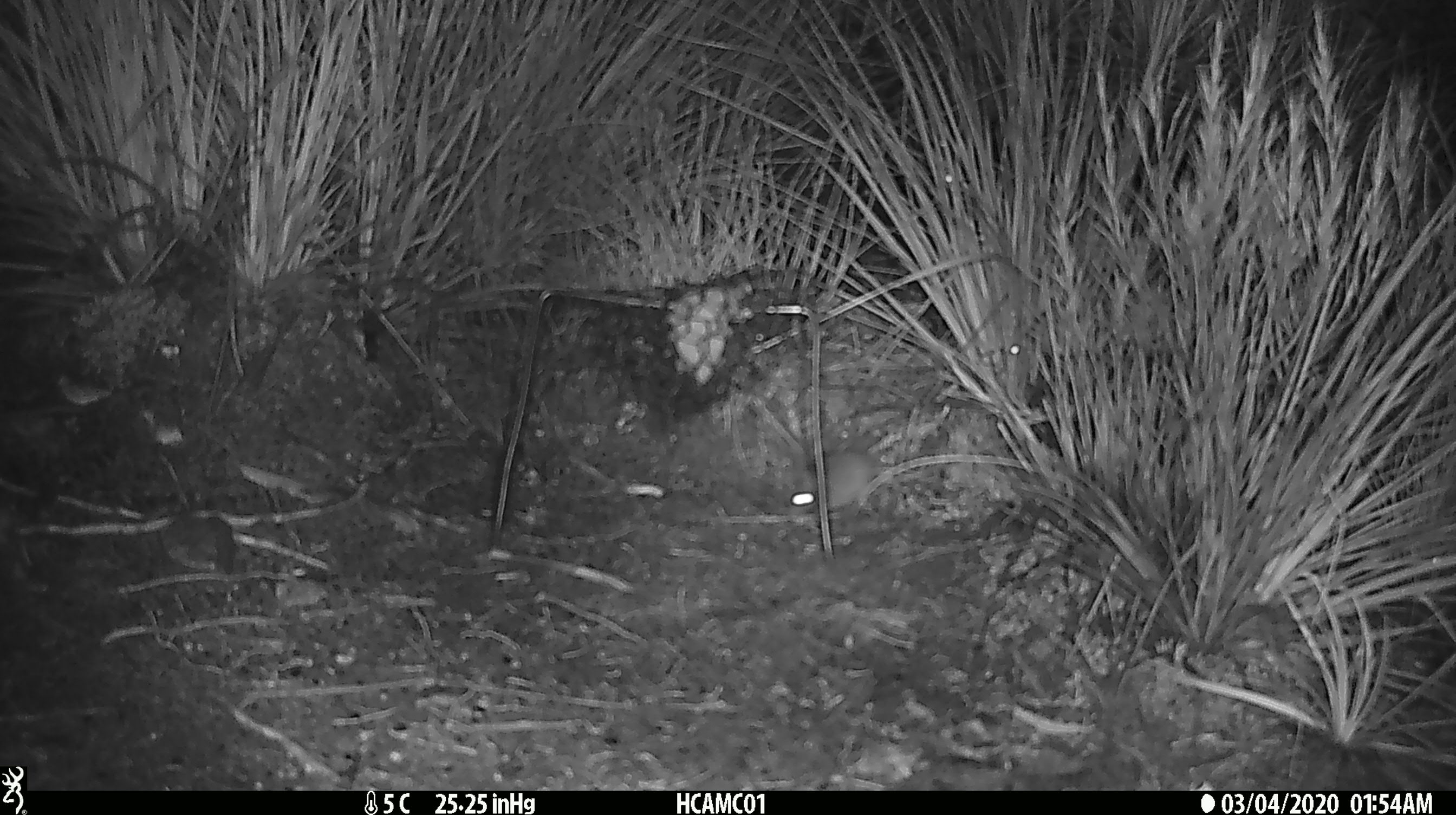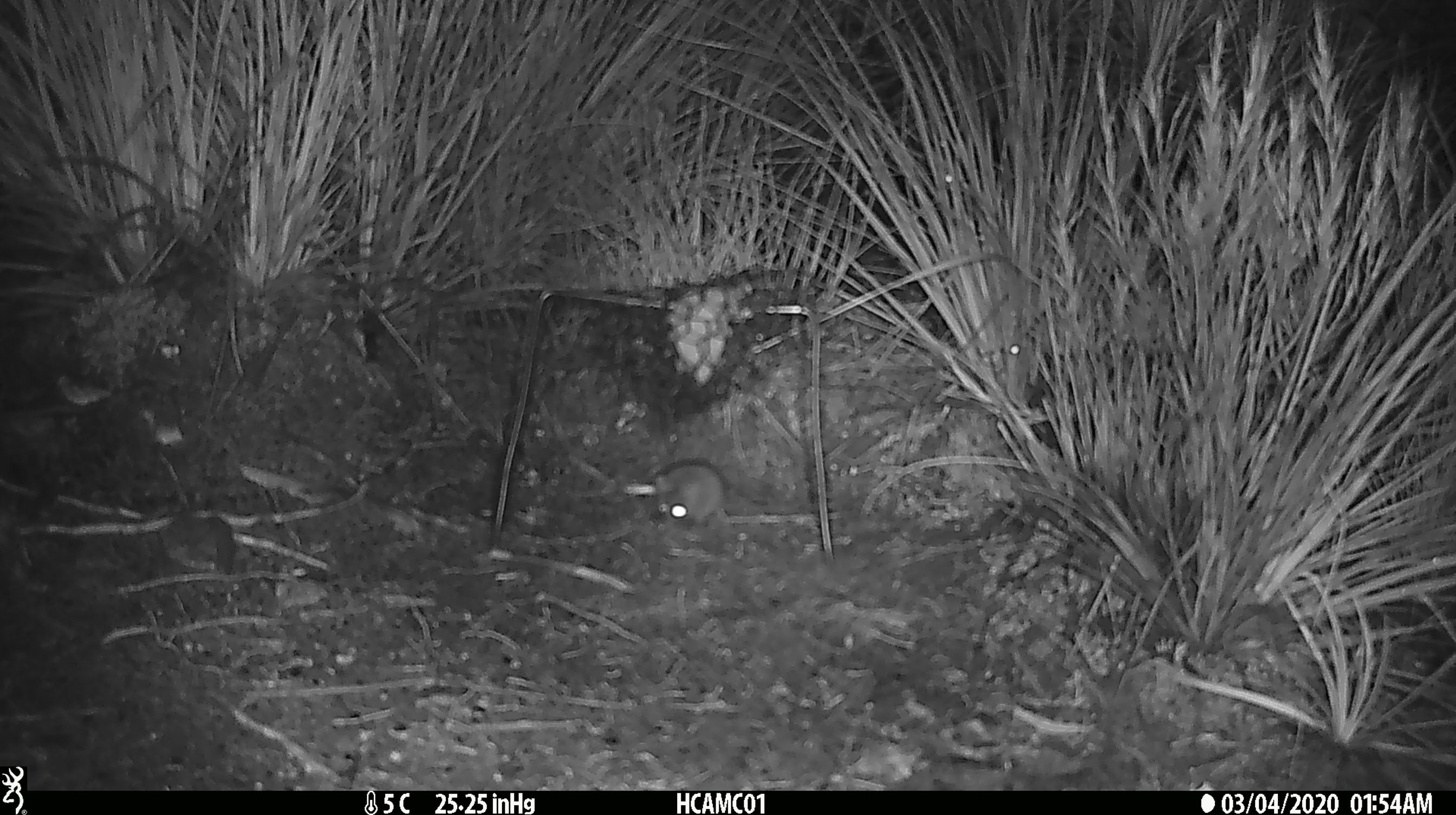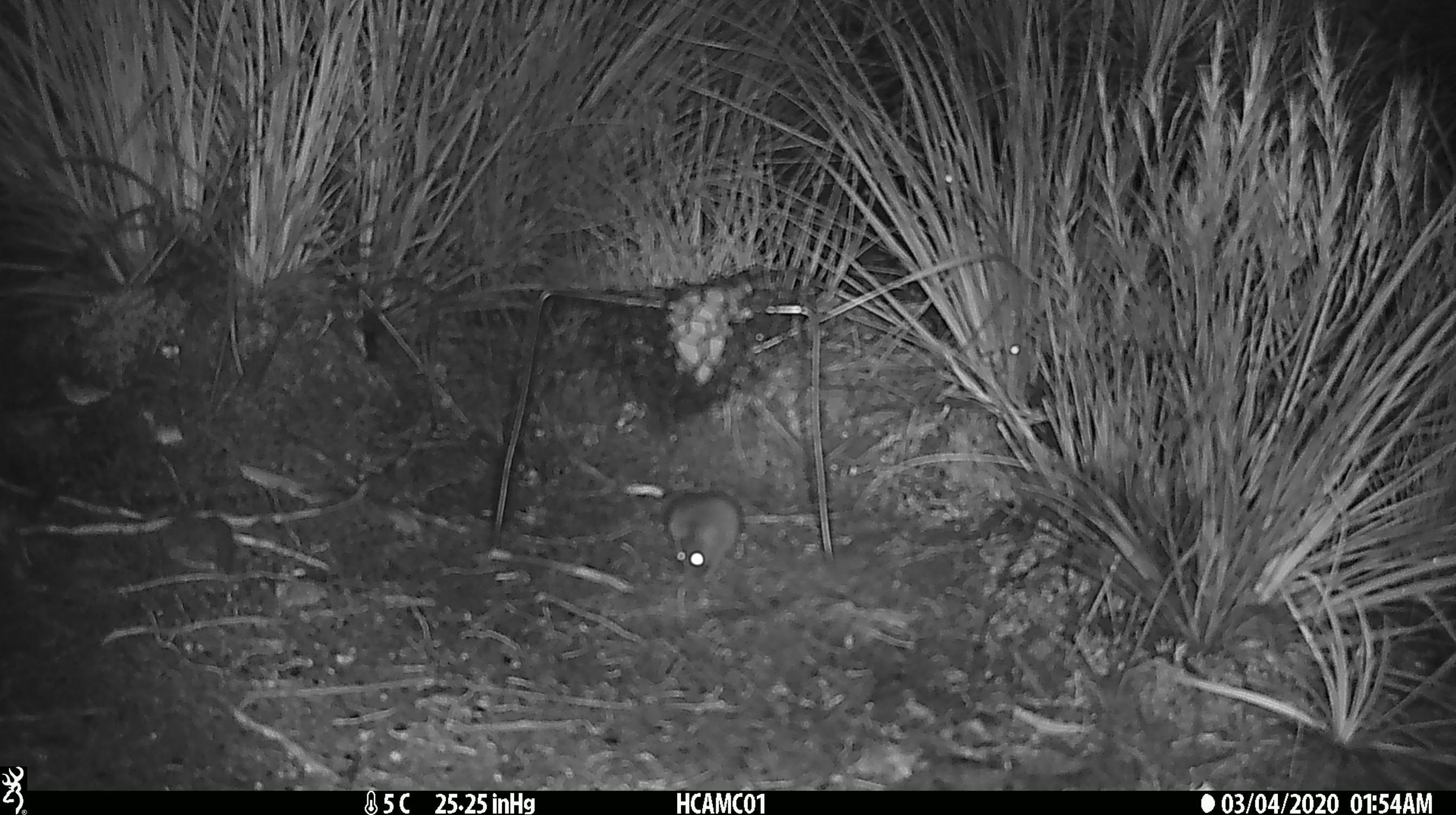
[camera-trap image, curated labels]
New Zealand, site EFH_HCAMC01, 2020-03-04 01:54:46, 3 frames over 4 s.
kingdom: Animalia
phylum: Chordata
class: Mammalia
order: Rodentia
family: Muridae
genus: Mus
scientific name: Mus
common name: mouse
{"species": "mouse (Mus)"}